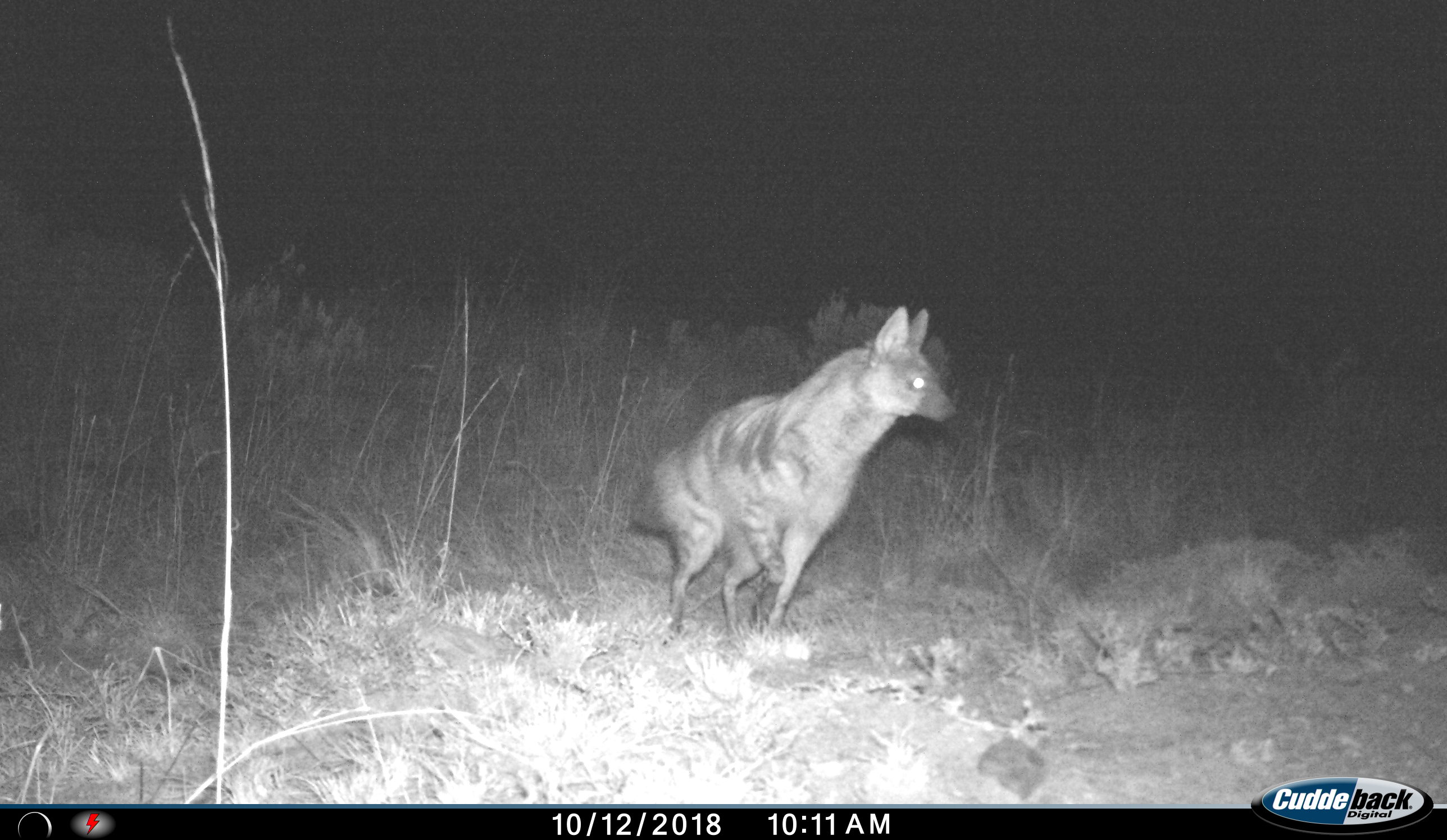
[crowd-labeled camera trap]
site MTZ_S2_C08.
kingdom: Animalia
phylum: Chordata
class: Mammalia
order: Carnivora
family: Hyaenidae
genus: Proteles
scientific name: Proteles cristatus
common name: aardwolf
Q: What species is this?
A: Aardwolf (Proteles cristatus).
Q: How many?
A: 1.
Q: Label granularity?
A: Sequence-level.